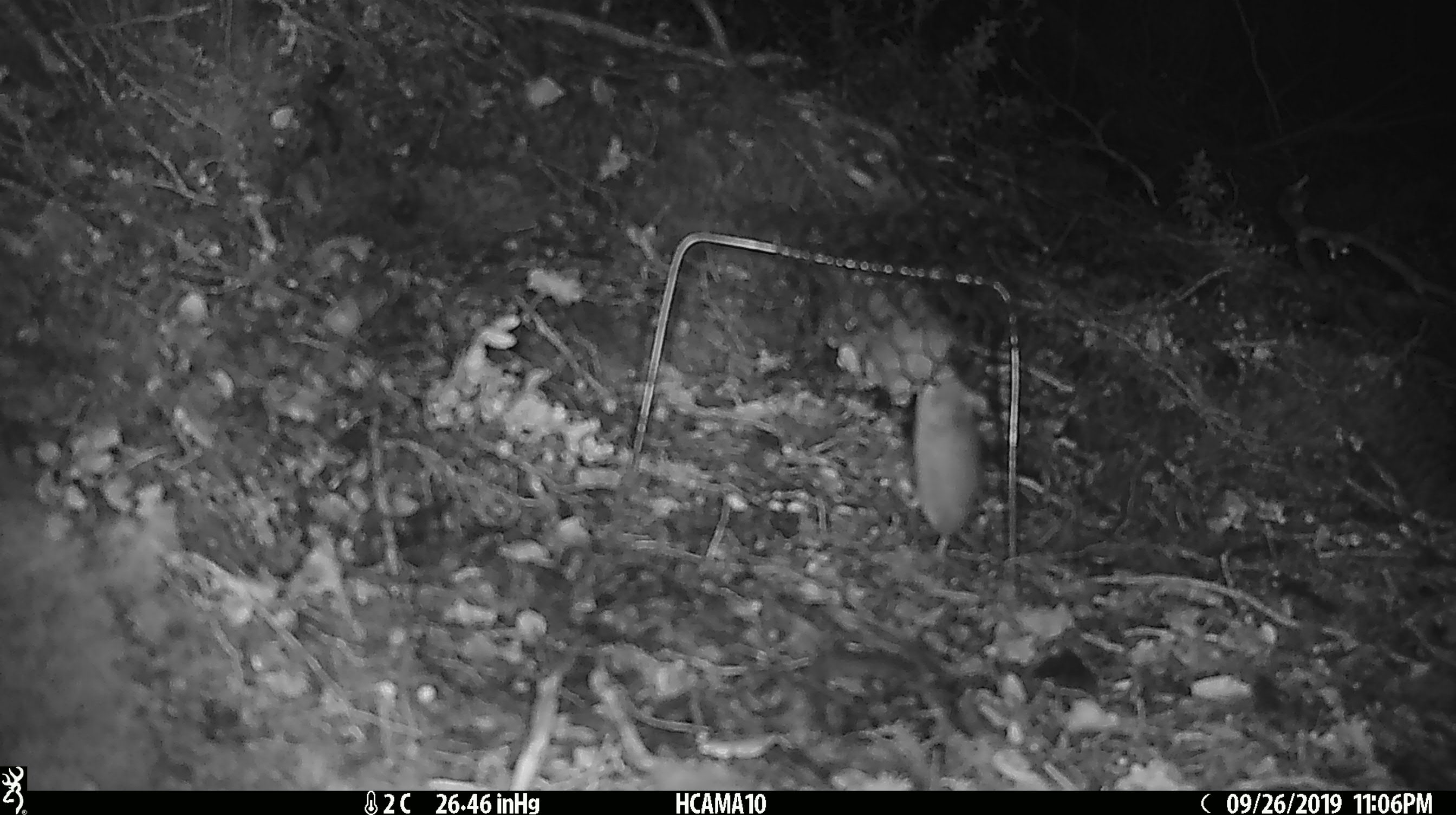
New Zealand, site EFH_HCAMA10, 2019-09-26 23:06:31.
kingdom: Animalia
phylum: Chordata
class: Mammalia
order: Rodentia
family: Muridae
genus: Mus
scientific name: Mus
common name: mouse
Mouse (Mus).